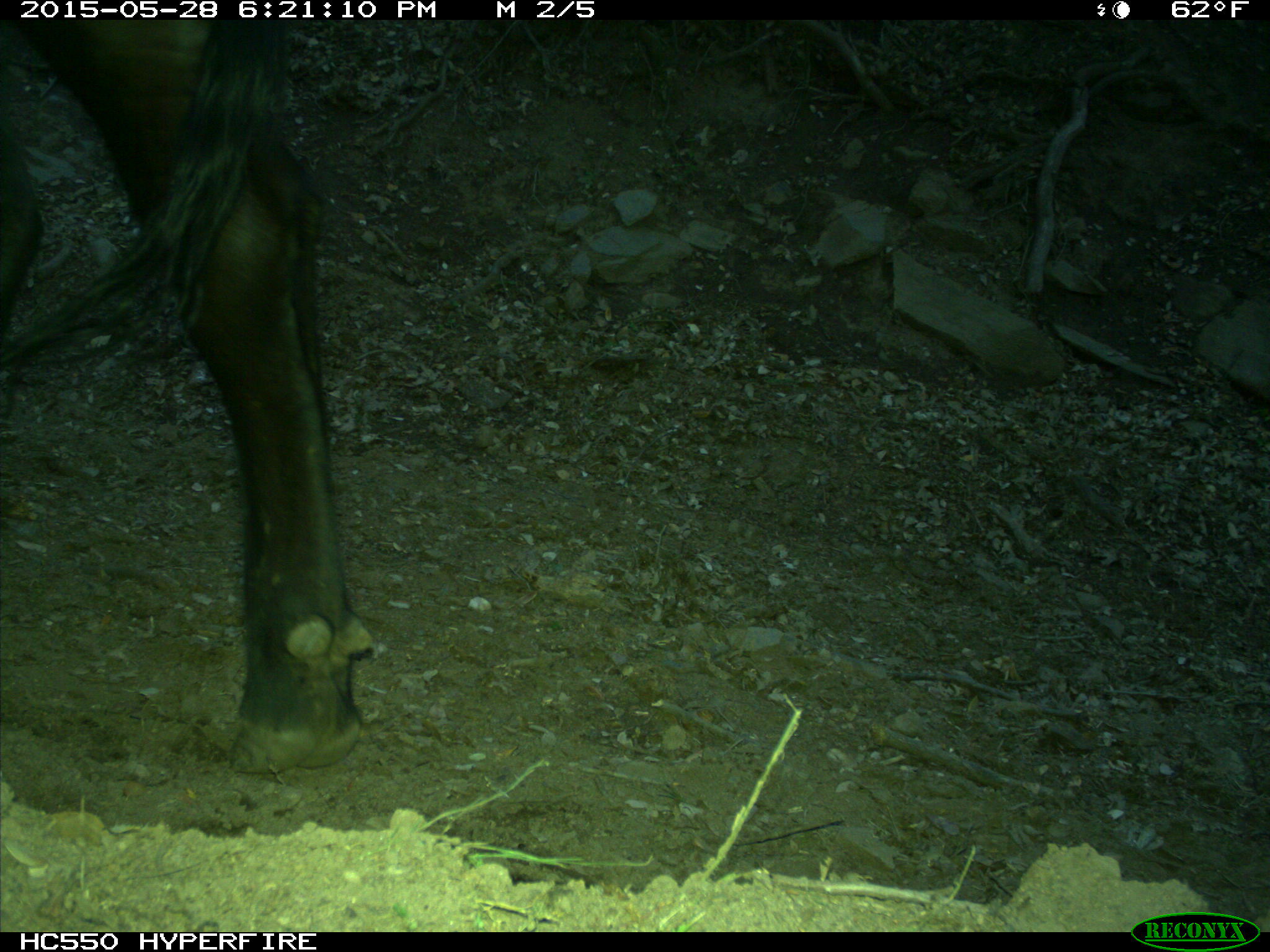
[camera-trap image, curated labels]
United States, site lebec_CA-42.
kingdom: Animalia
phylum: Chordata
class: Mammalia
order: Artiodactyla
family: Bovidae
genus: Bos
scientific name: Bos taurus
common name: domestic cow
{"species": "Bos taurus (domestic cow)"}